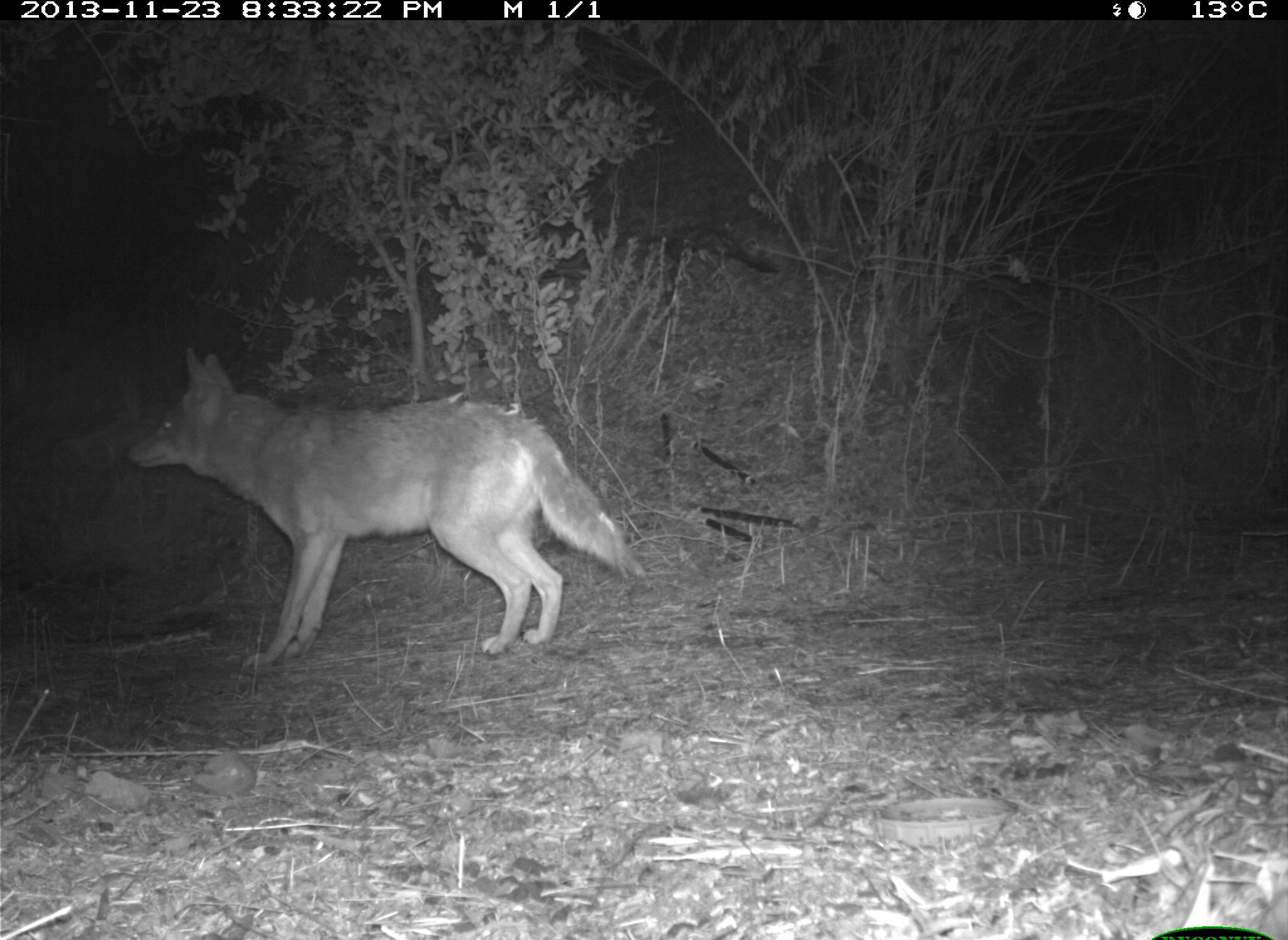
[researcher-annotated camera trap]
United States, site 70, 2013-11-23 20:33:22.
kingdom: Animalia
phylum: Chordata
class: Mammalia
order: Carnivora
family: Canidae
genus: Canis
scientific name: Canis latrans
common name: coyote